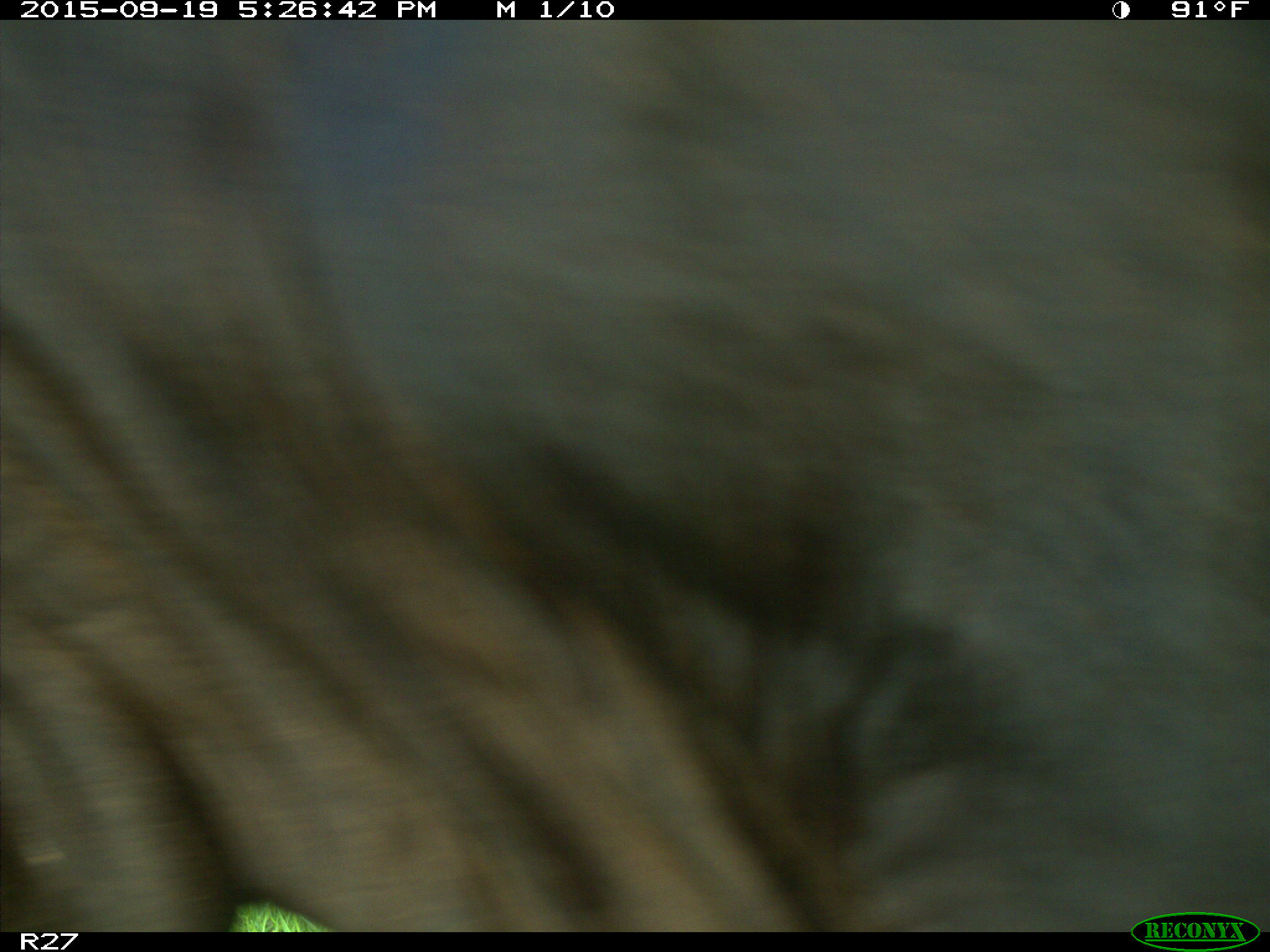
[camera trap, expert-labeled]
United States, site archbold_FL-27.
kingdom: Animalia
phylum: Chordata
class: Mammalia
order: Artiodactyla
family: Bovidae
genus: Bos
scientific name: Bos taurus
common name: domestic cow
Bos taurus (domestic cow).